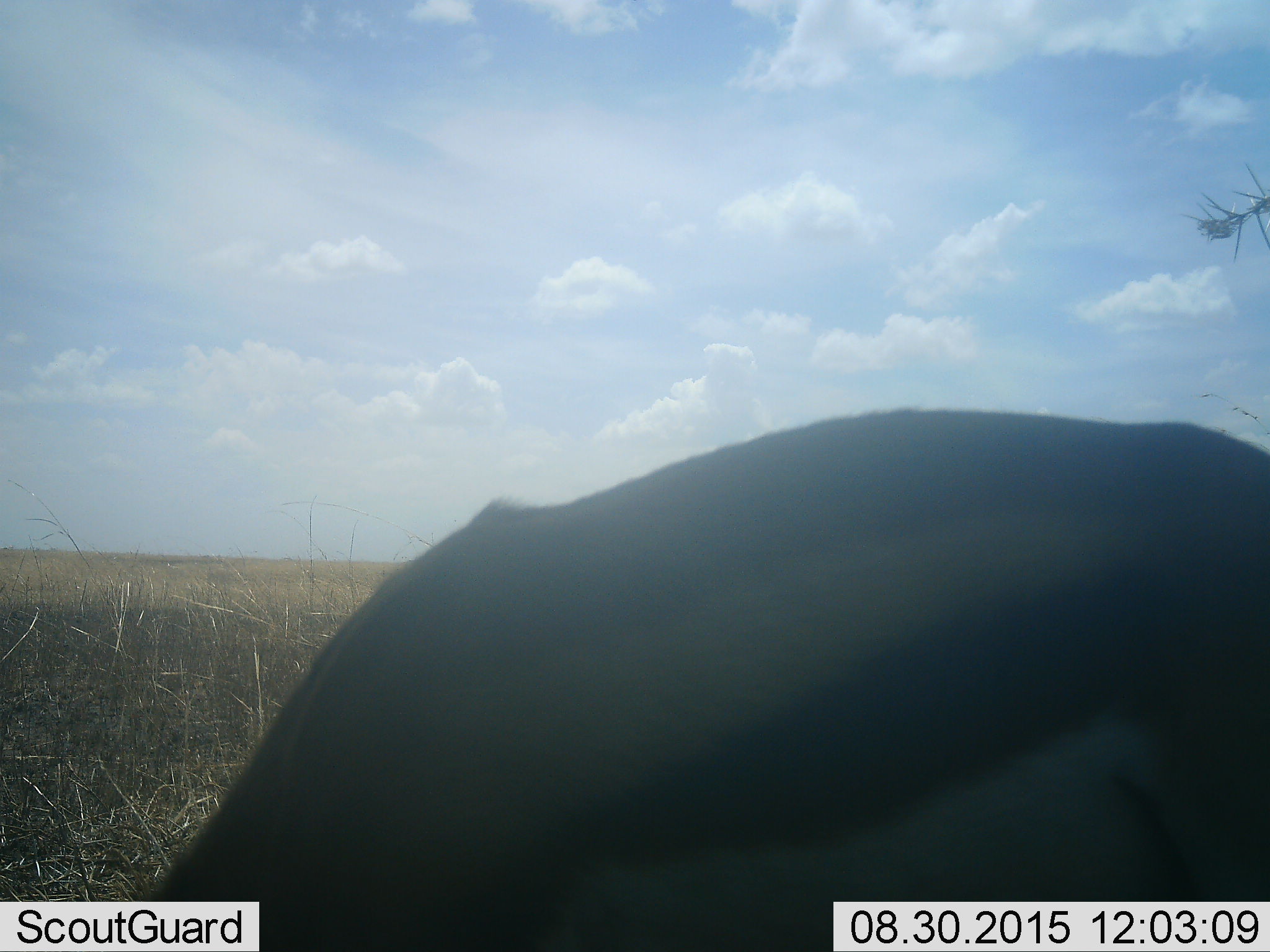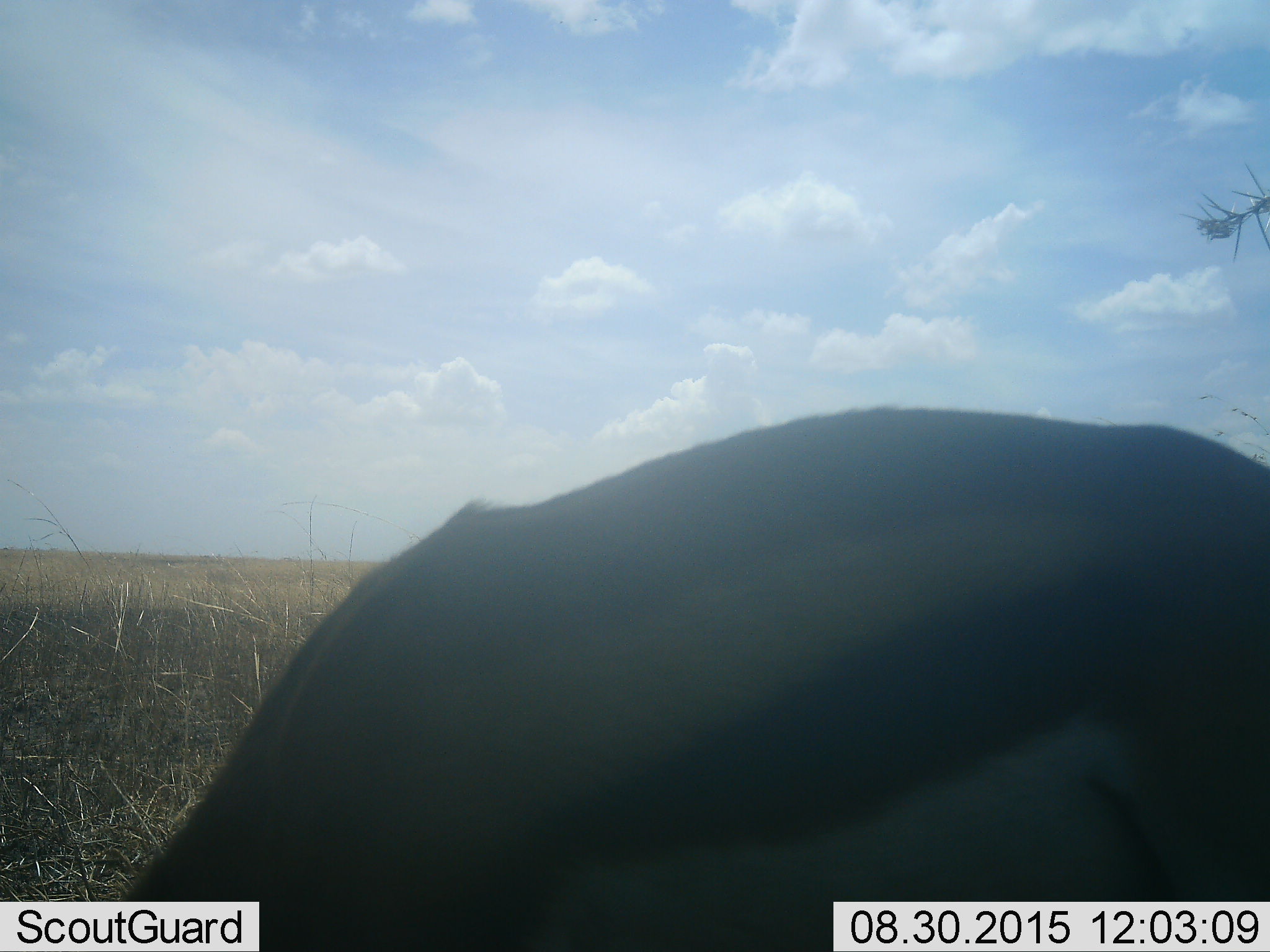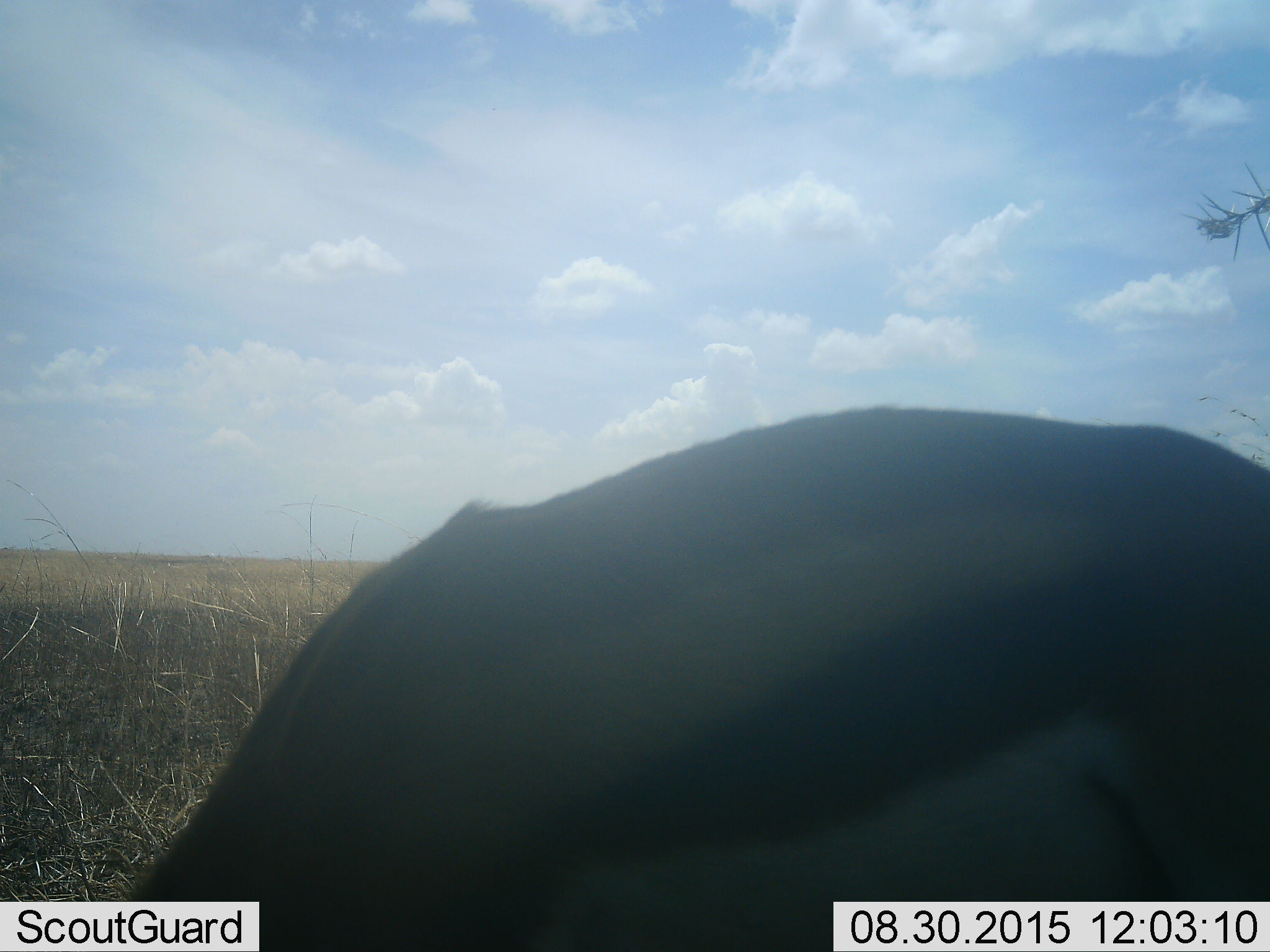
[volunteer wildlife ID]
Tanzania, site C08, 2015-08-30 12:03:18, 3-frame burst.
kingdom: Animalia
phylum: Chordata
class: Mammalia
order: Artiodactyla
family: Bovidae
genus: Eudorcas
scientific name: Eudorcas thomsonii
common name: thomson's gazelle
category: gazellethomsons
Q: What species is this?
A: Gazellethomsons (thomson's gazelle) (Eudorcas thomsonii).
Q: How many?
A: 1.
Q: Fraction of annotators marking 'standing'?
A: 46%.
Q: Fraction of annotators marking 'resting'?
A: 0%.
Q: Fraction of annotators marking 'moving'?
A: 15%.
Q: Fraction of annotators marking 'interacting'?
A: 0%.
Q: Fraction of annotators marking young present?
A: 0%.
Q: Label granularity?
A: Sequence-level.